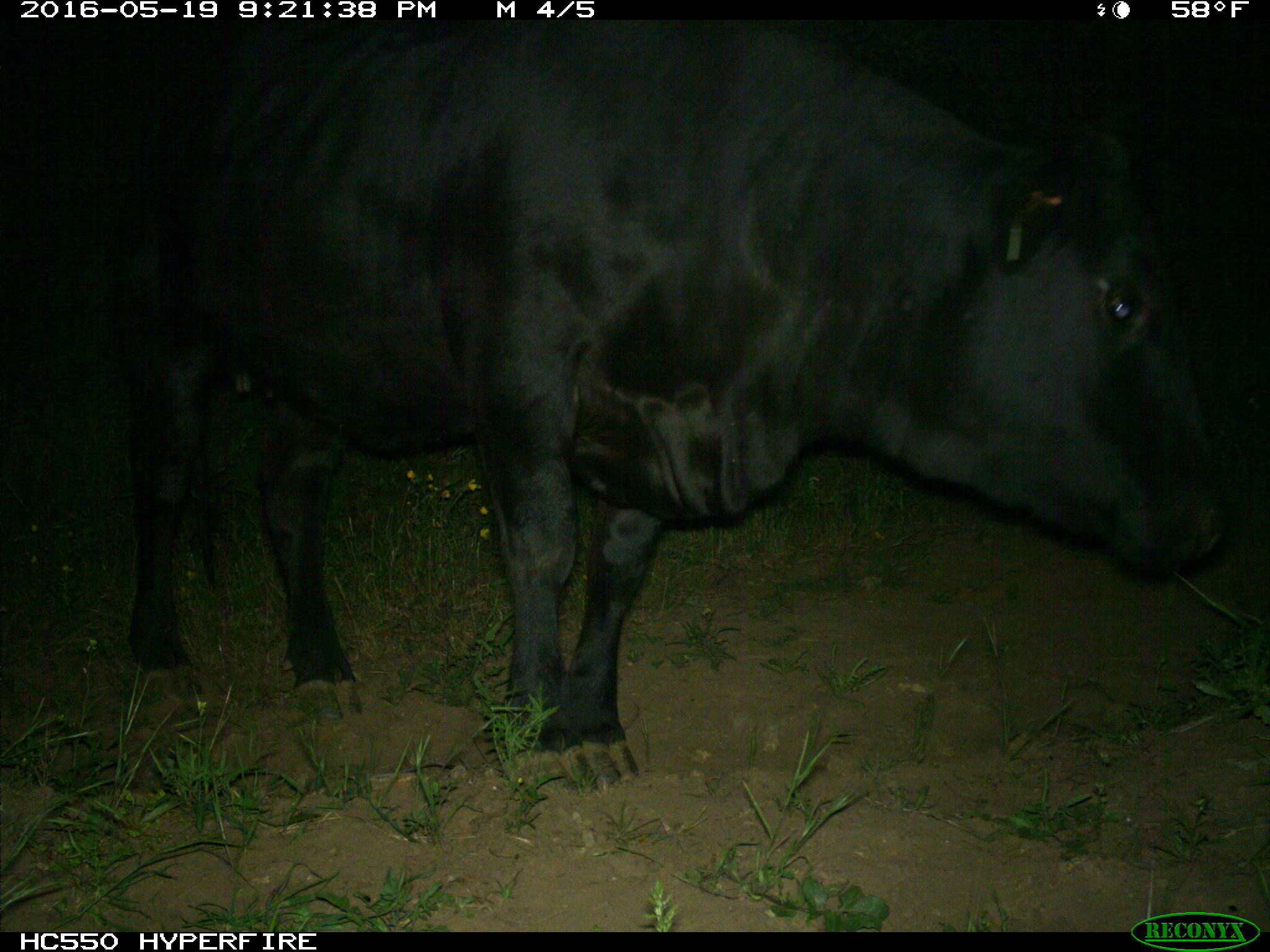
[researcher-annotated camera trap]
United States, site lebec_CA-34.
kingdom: Animalia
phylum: Chordata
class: Mammalia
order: Artiodactyla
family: Bovidae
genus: Bos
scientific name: Bos taurus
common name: domestic cow